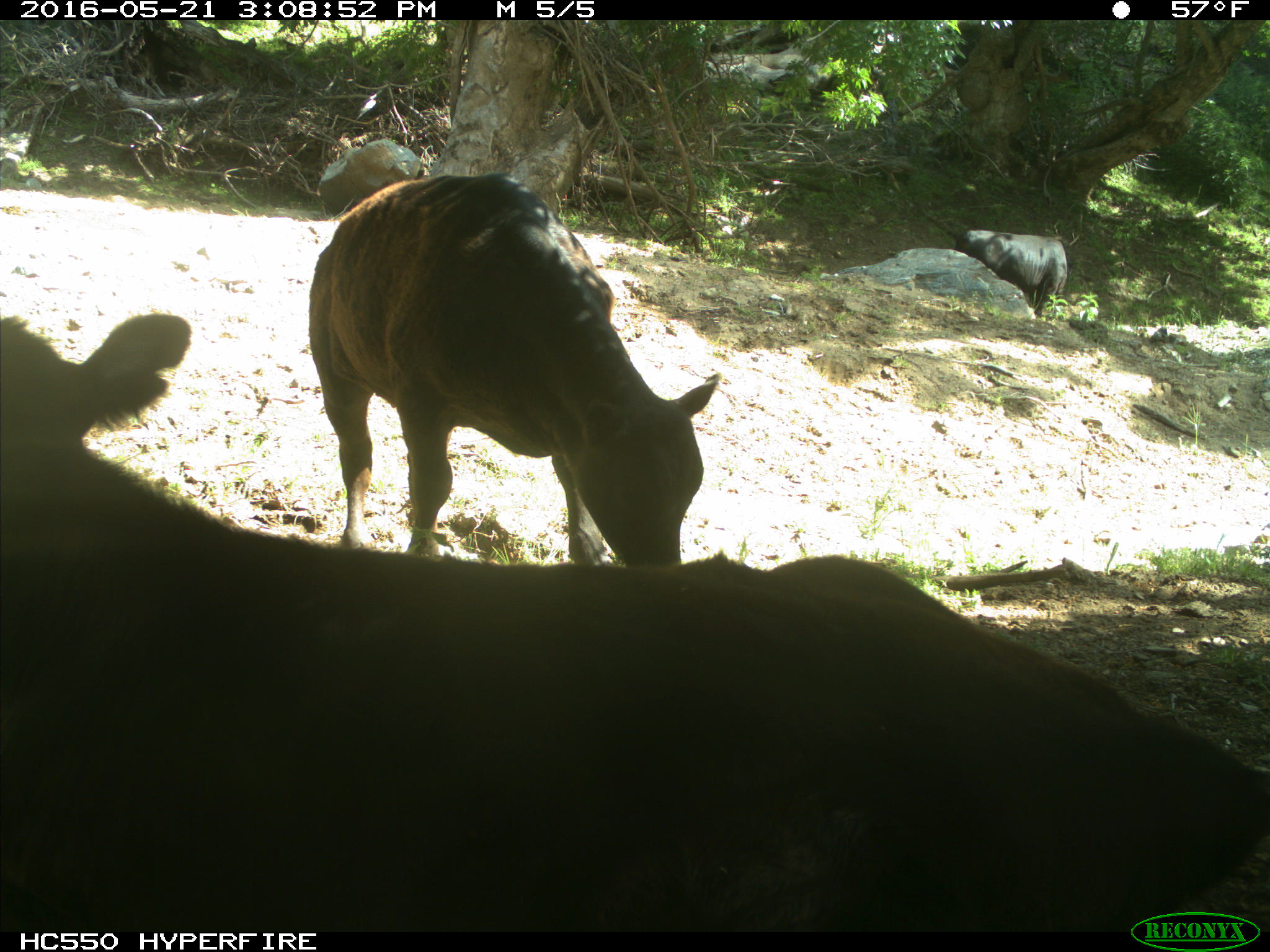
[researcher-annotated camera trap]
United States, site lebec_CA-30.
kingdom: Animalia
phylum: Chordata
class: Mammalia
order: Artiodactyla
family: Bovidae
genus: Bos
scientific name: Bos taurus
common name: domestic cow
Bos taurus (domestic cow).